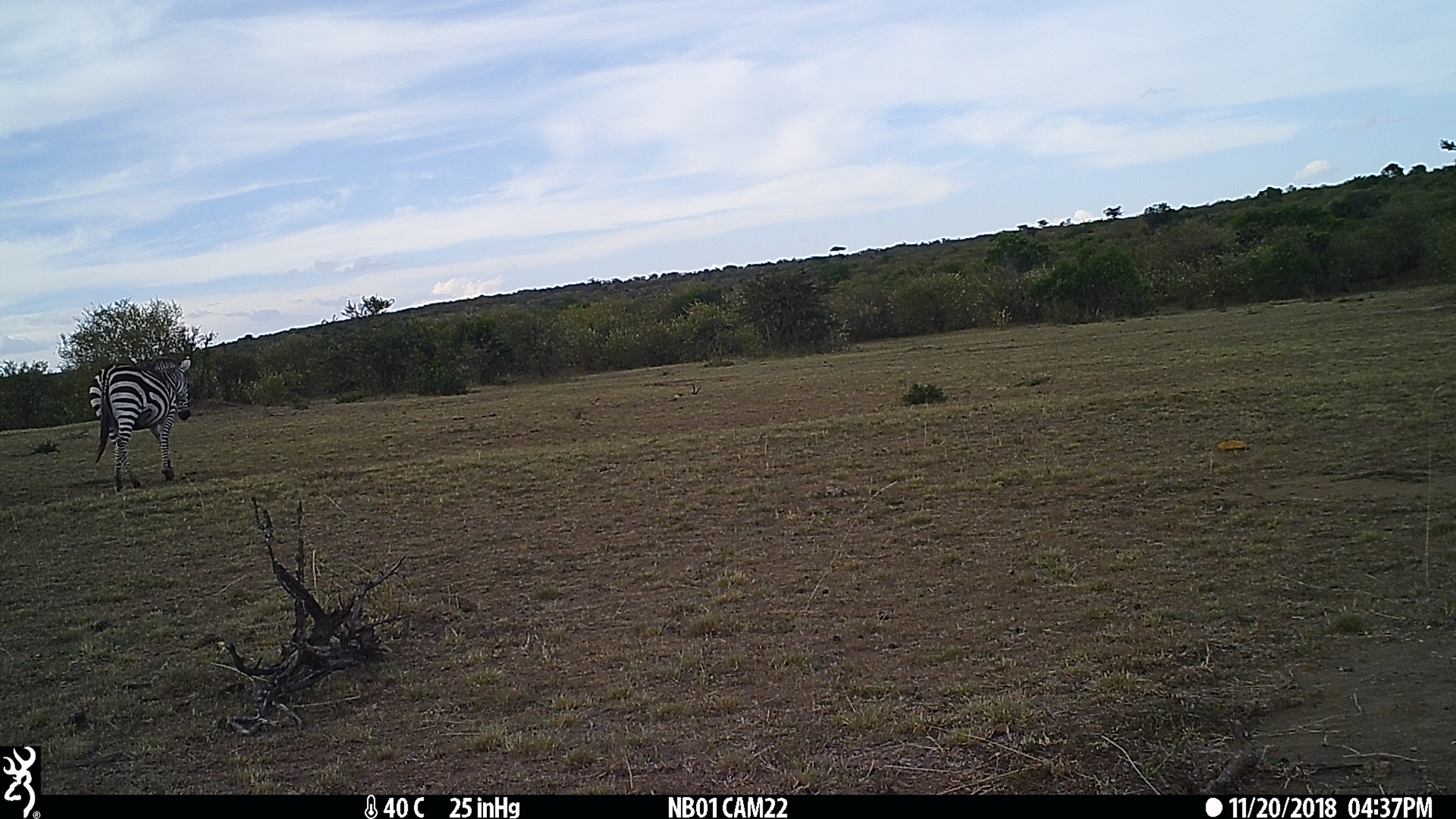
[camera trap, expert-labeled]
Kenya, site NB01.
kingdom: Animalia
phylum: Chordata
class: Mammalia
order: Perissodactyla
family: Equidae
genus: Equus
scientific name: Equus quagga burchellii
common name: burchell's zebra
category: zebra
Zebra (burchell's zebra) (Equus quagga burchellii).